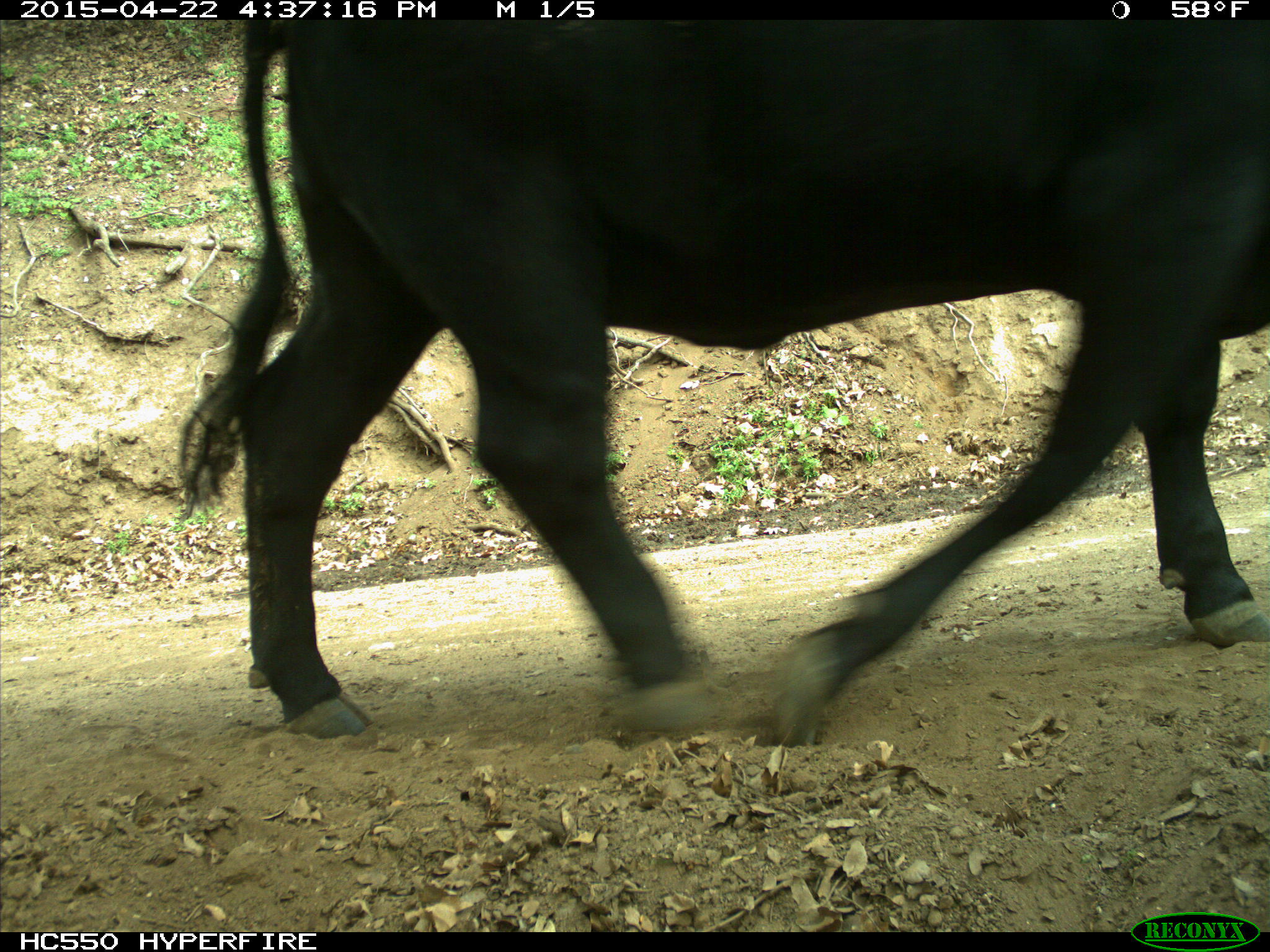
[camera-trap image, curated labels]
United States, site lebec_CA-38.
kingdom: Animalia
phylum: Chordata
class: Mammalia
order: Artiodactyla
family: Bovidae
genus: Bos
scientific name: Bos taurus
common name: domestic cow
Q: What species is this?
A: Bos taurus (domestic cow).